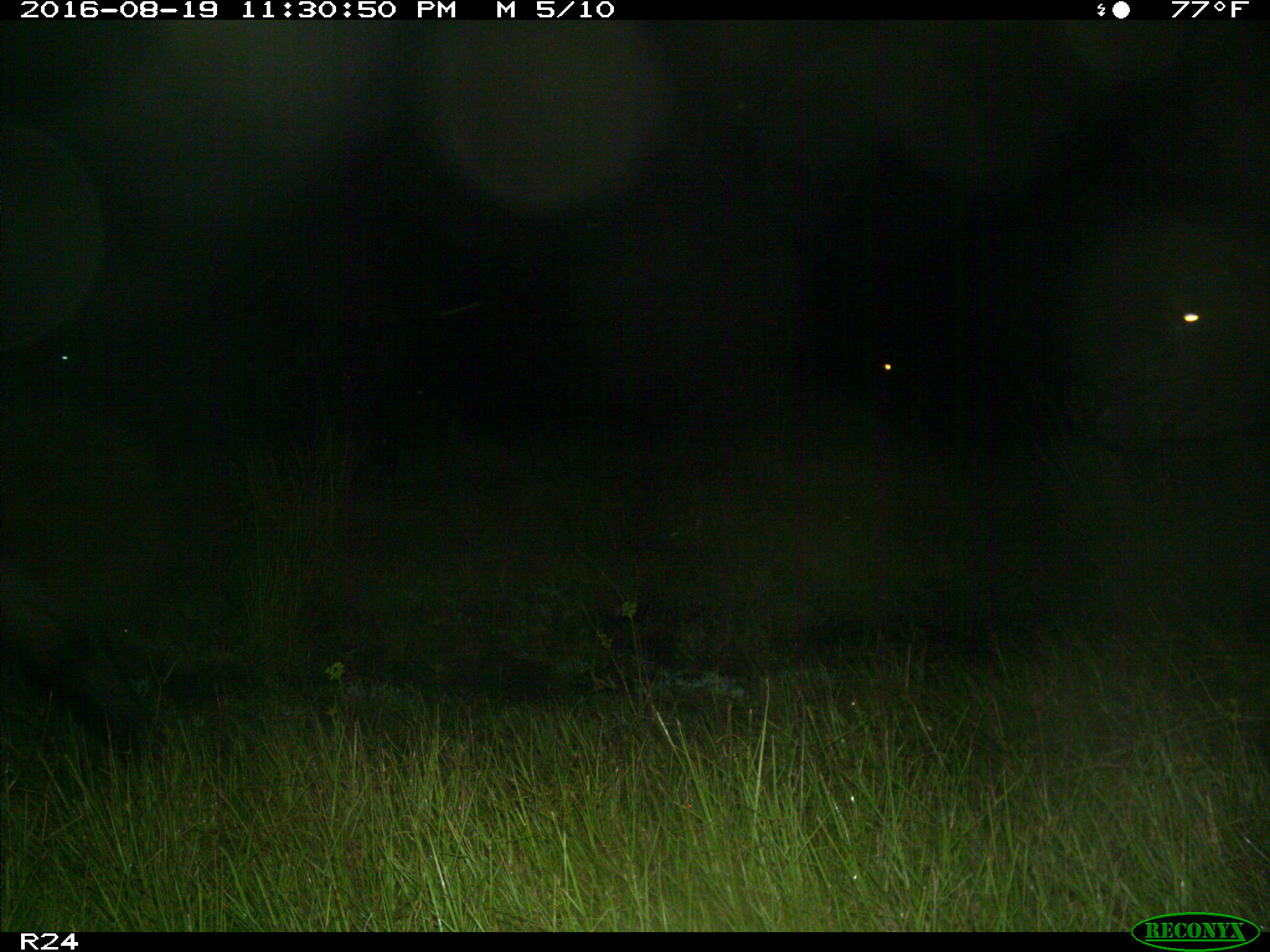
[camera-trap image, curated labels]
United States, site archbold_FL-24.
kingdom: Animalia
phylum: Chordata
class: Mammalia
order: Artiodactyla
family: Bovidae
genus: Bos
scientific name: Bos taurus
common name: domestic cow